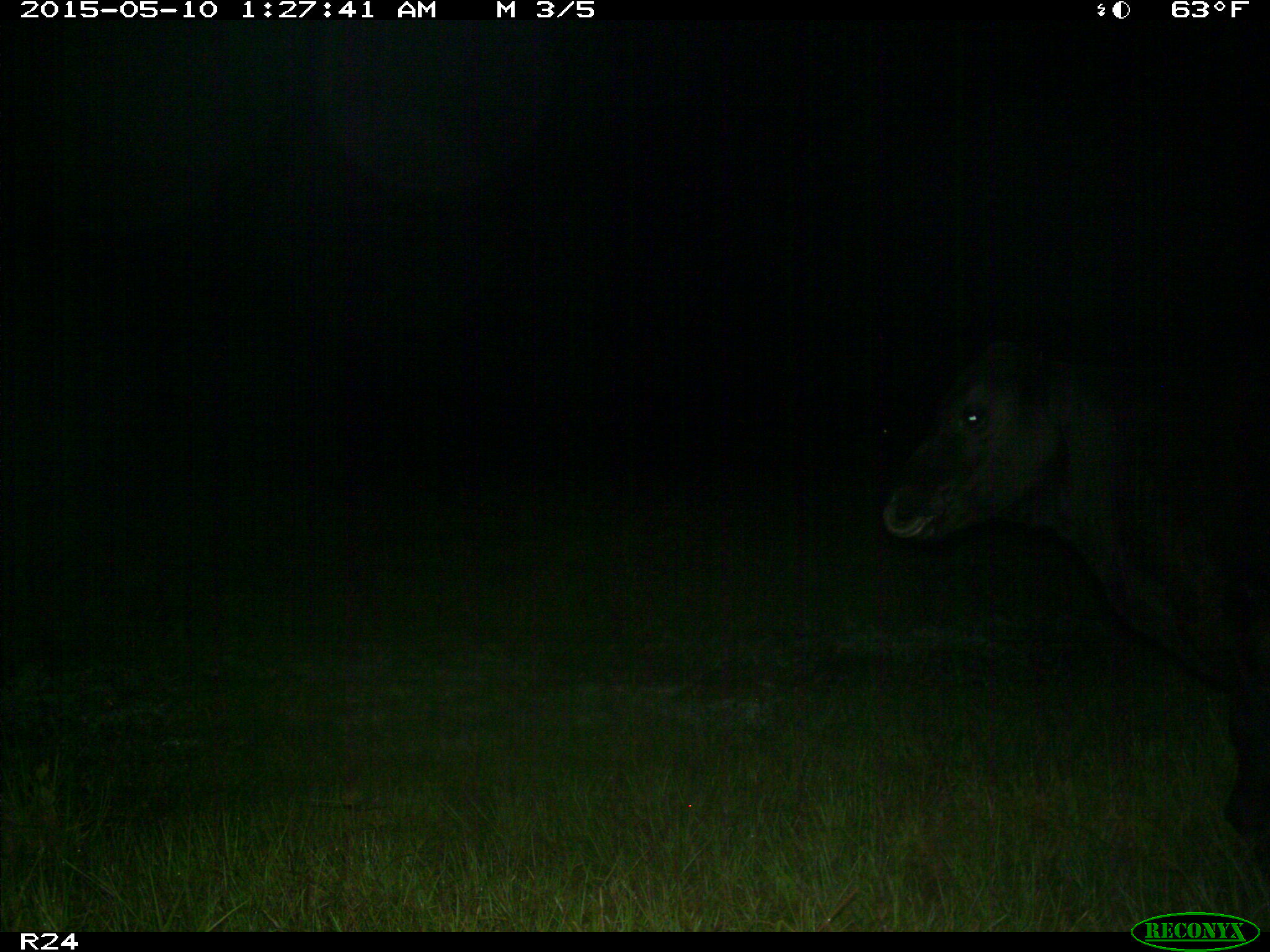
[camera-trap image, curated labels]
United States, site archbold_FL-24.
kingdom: Animalia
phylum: Chordata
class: Mammalia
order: Artiodactyla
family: Bovidae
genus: Bos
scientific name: Bos taurus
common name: domestic cow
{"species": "Bos taurus (domestic cow)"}